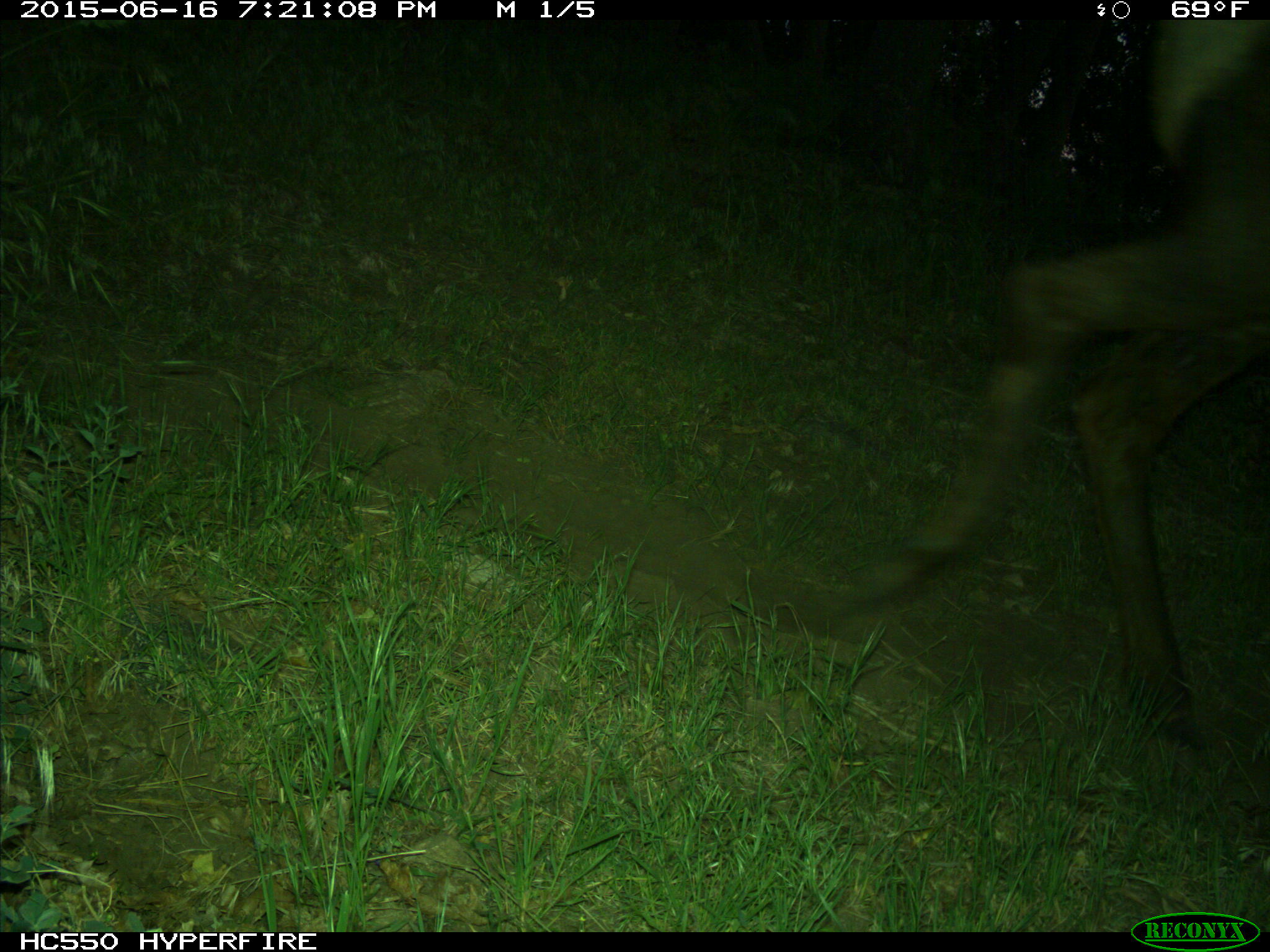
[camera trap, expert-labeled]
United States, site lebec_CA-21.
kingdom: Animalia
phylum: Chordata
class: Mammalia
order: Artiodactyla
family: Cervidae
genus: Cervus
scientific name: Cervus canadensis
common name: elk